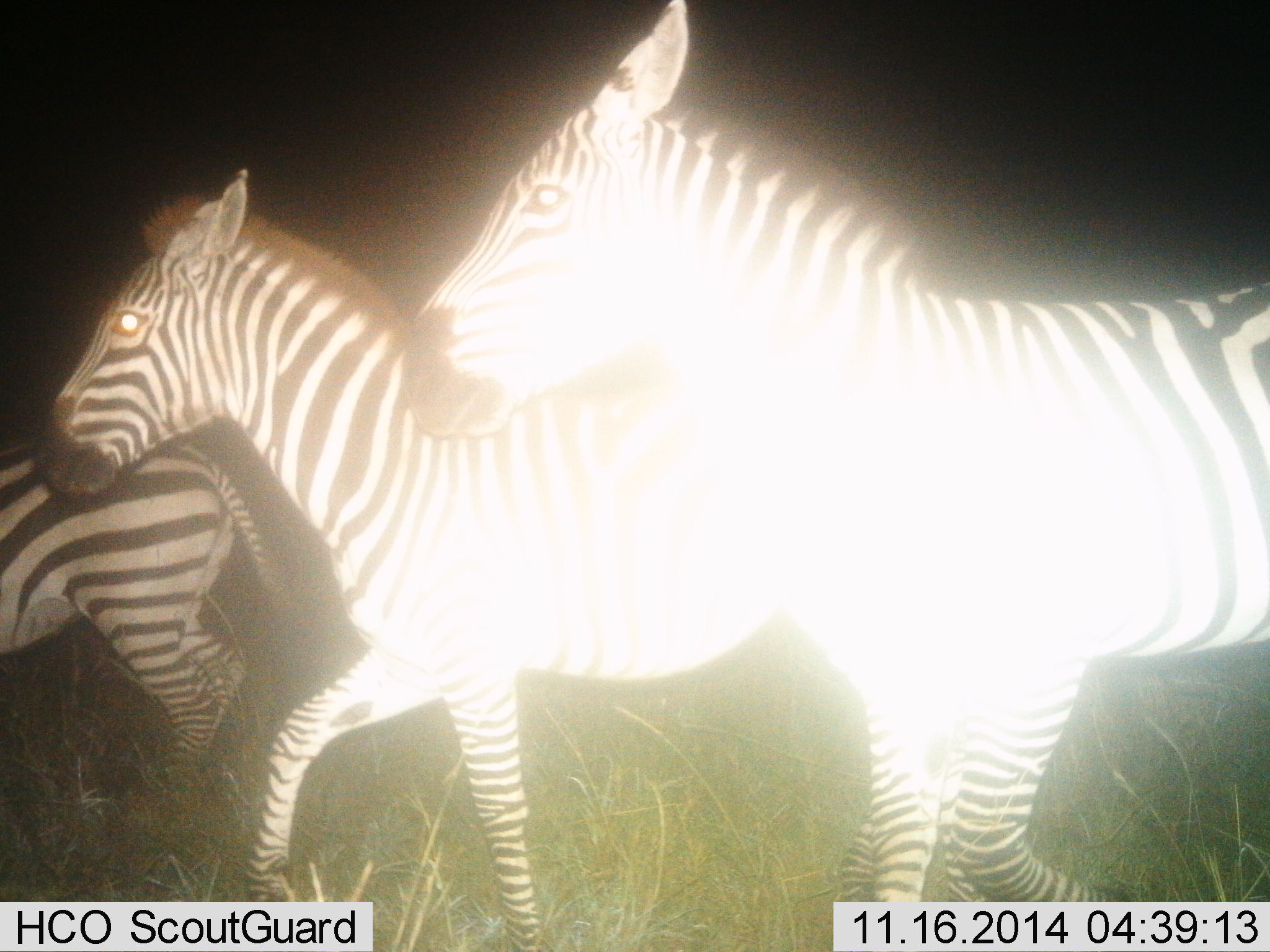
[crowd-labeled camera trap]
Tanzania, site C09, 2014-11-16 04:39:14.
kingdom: Animalia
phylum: Chordata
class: Mammalia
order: Perissodactyla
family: Equidae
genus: Equus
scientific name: Equus quagga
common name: plains zebra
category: zebra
Zebra (plains zebra) (Equus quagga), count 3. Behavior (volunteer vote fractions): standing 0%, resting 0%, moving 100%, interacting 0%. Young present (vote fraction): 0%. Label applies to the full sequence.